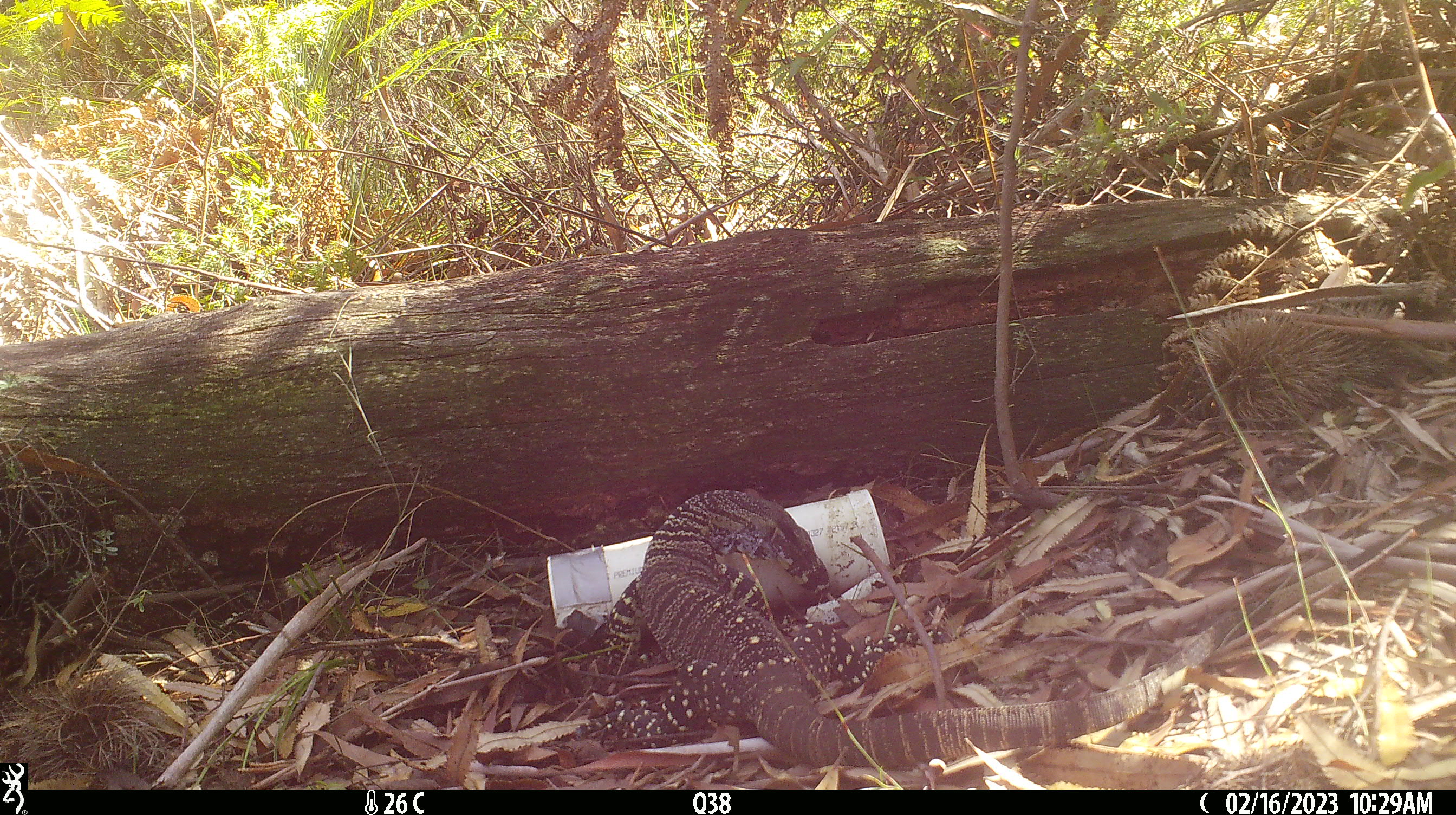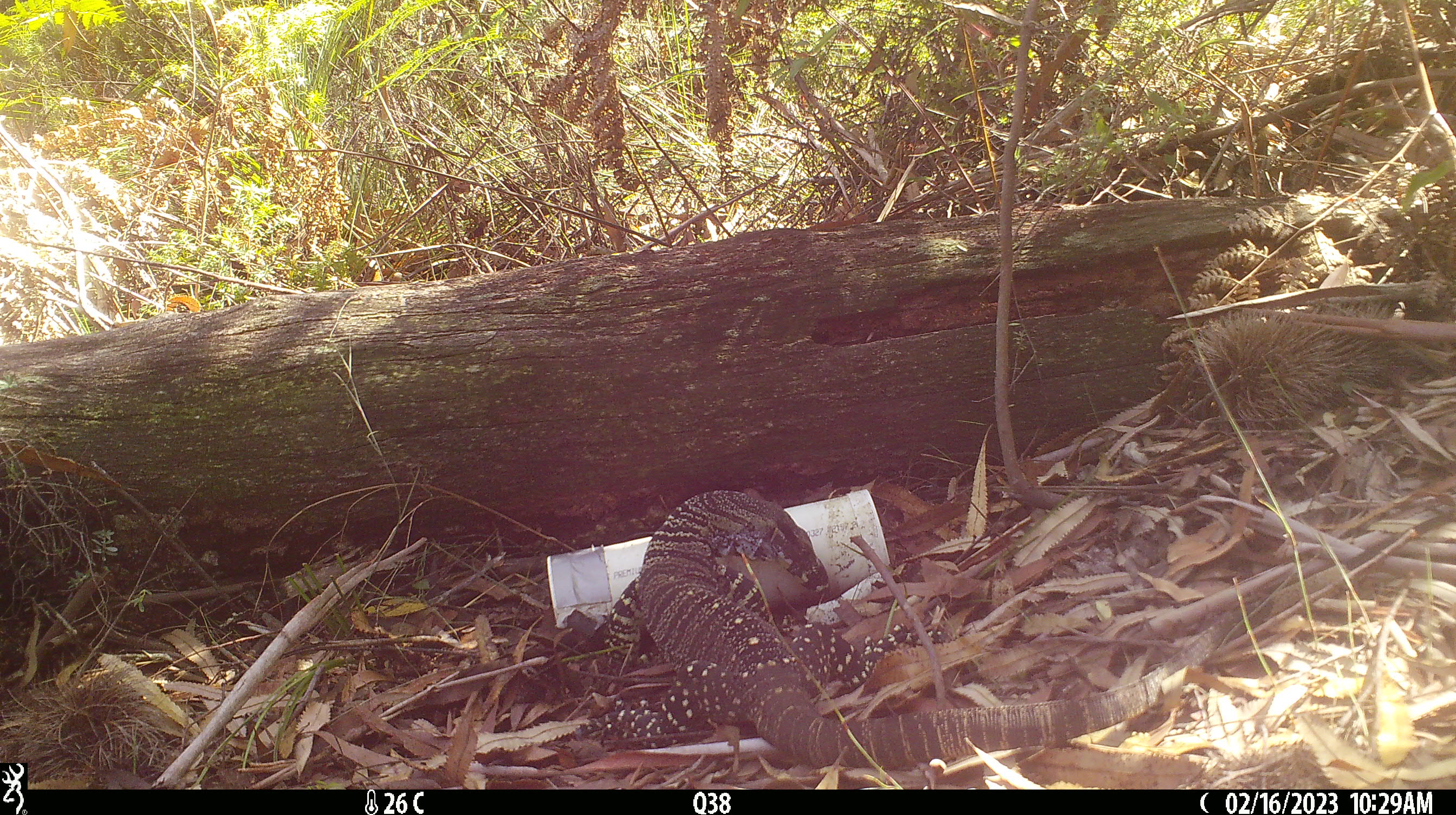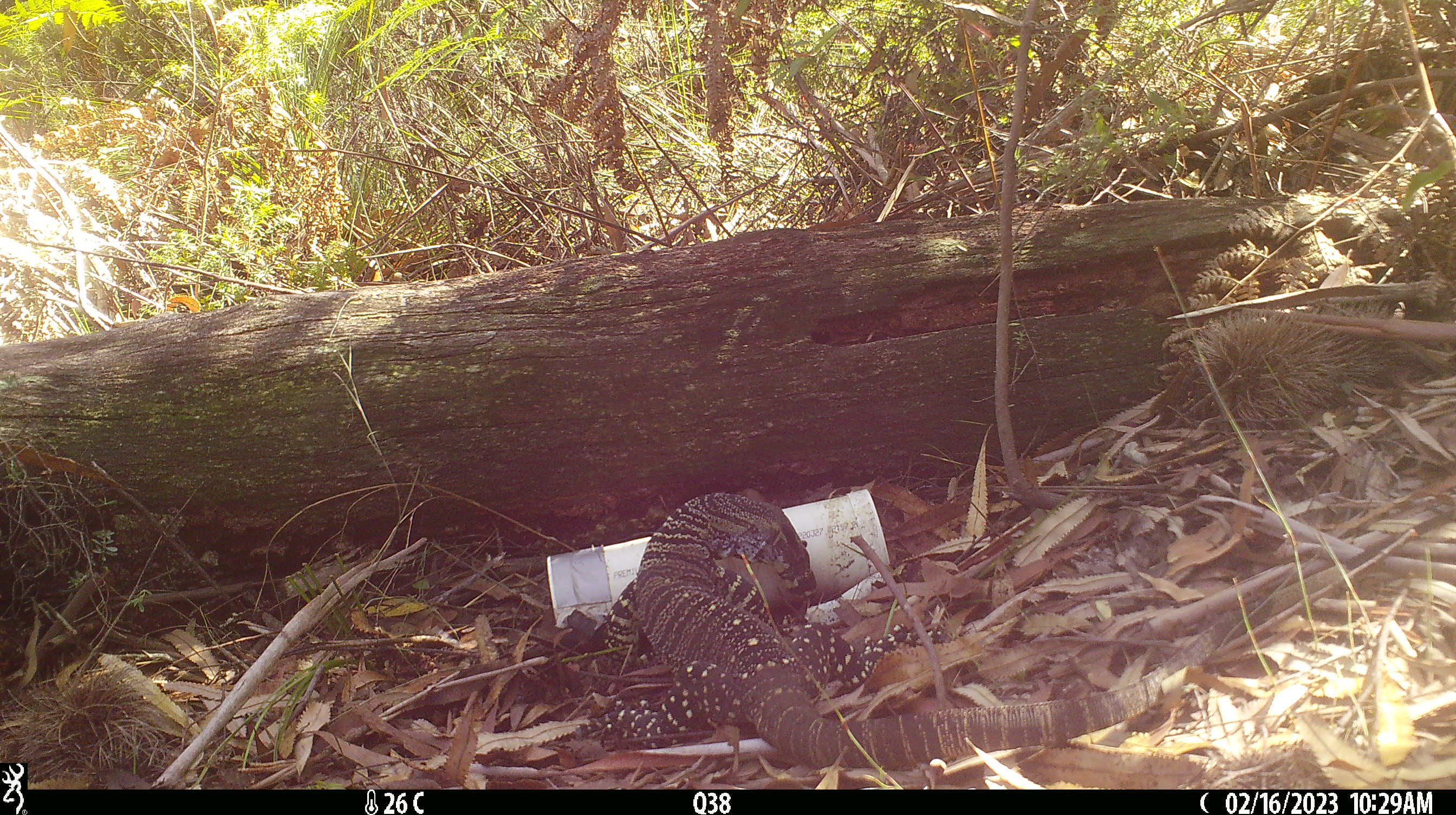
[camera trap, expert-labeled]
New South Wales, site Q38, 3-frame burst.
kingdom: Animalia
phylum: Chordata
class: Reptilia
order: Squamata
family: Varanidae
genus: Varanus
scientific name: Varanus varius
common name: lace monitor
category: goanna